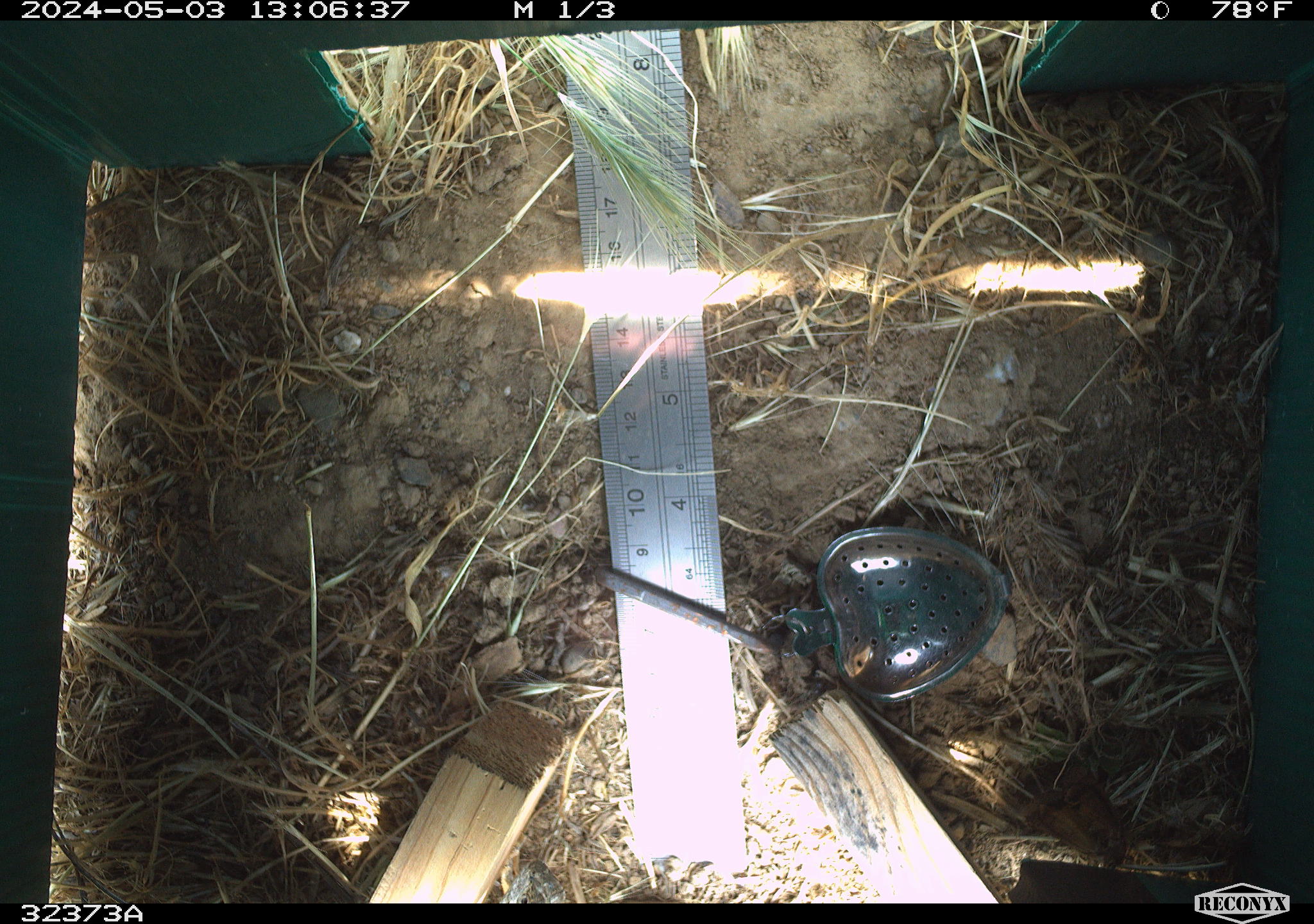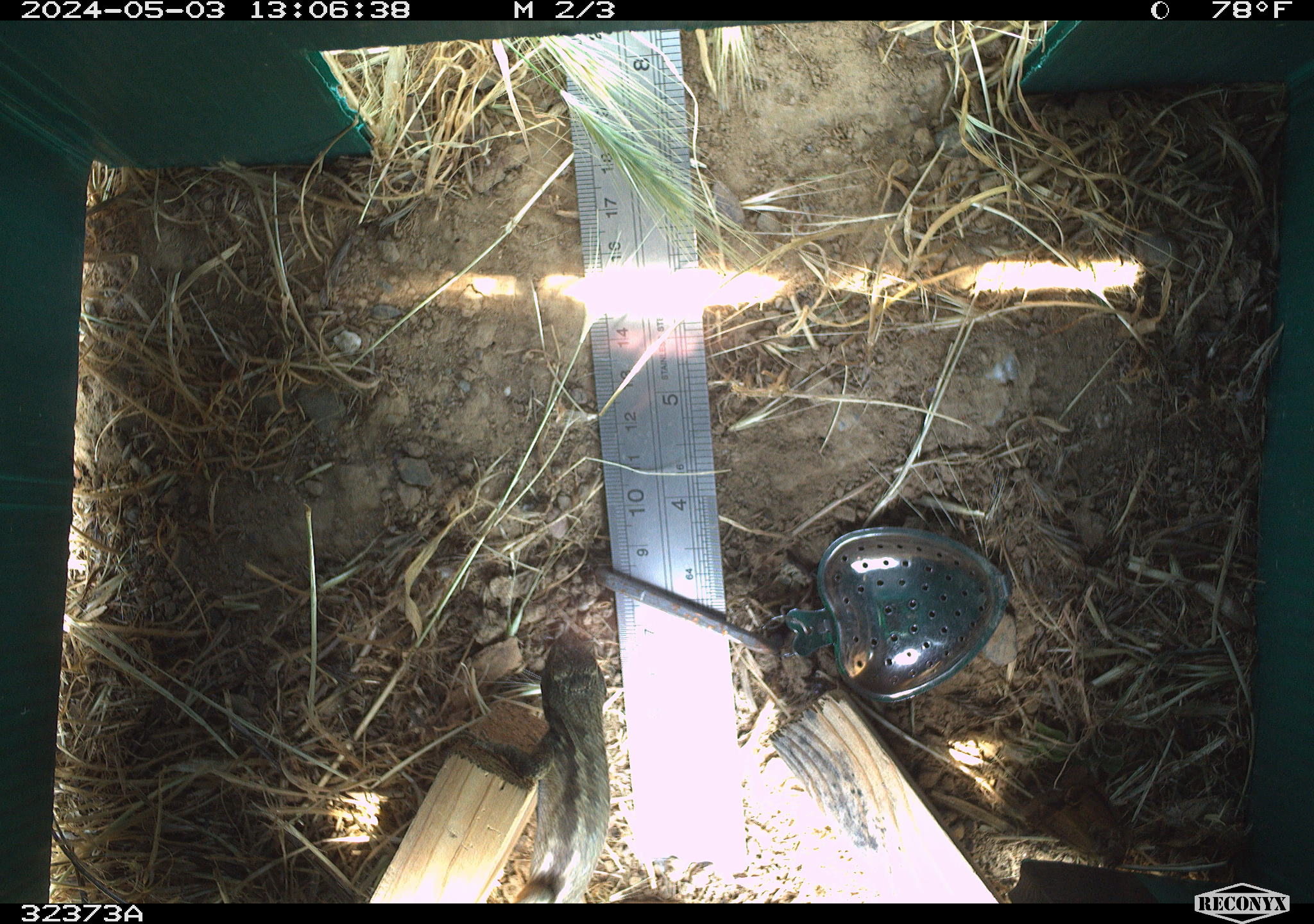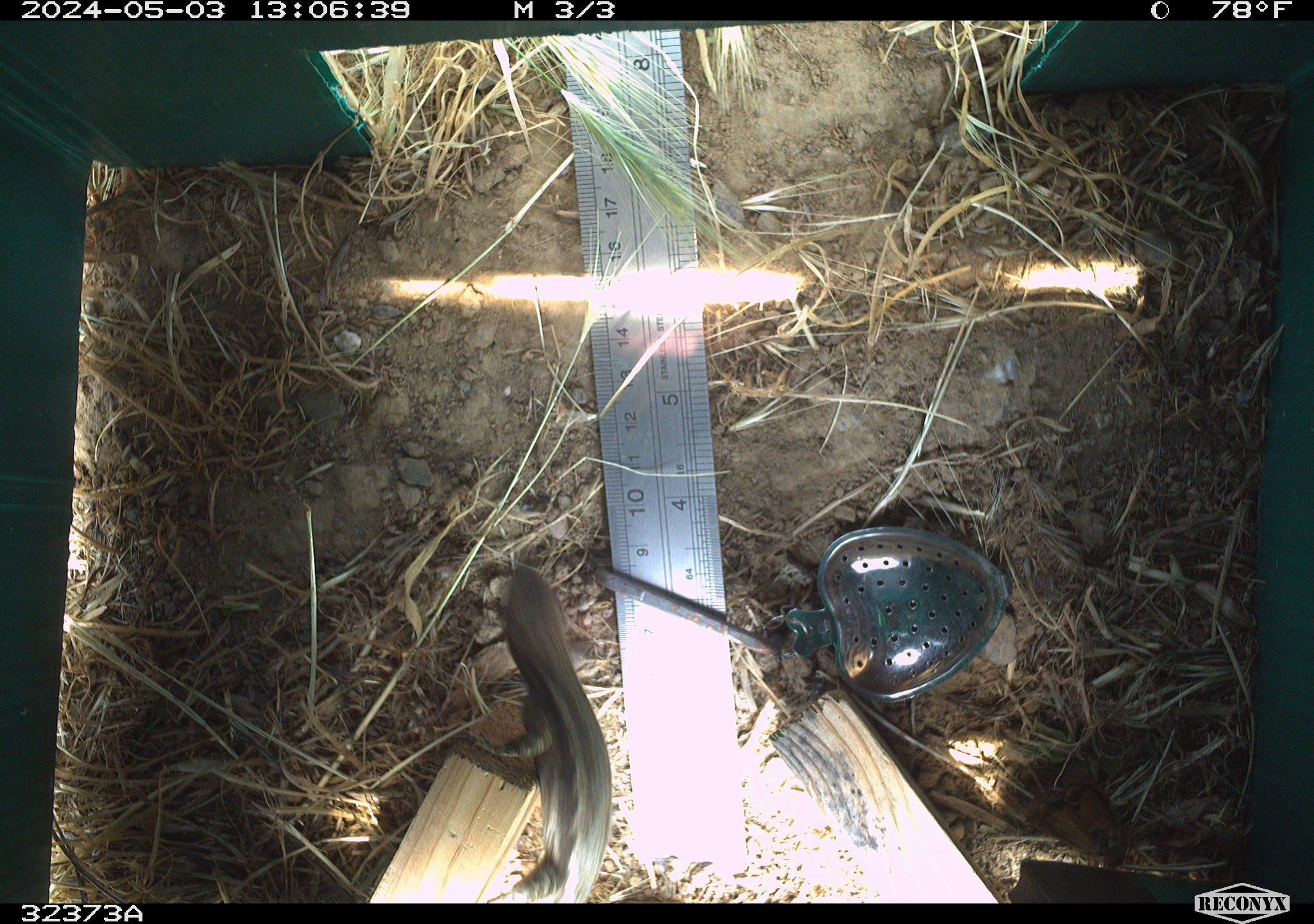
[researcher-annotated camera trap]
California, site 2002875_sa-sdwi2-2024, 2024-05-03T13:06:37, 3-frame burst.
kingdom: Animalia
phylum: Chordata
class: Reptilia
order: Squamata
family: Phrynosomatidae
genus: Sceloporus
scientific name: Sceloporus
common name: spiny lizards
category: sceloporus species